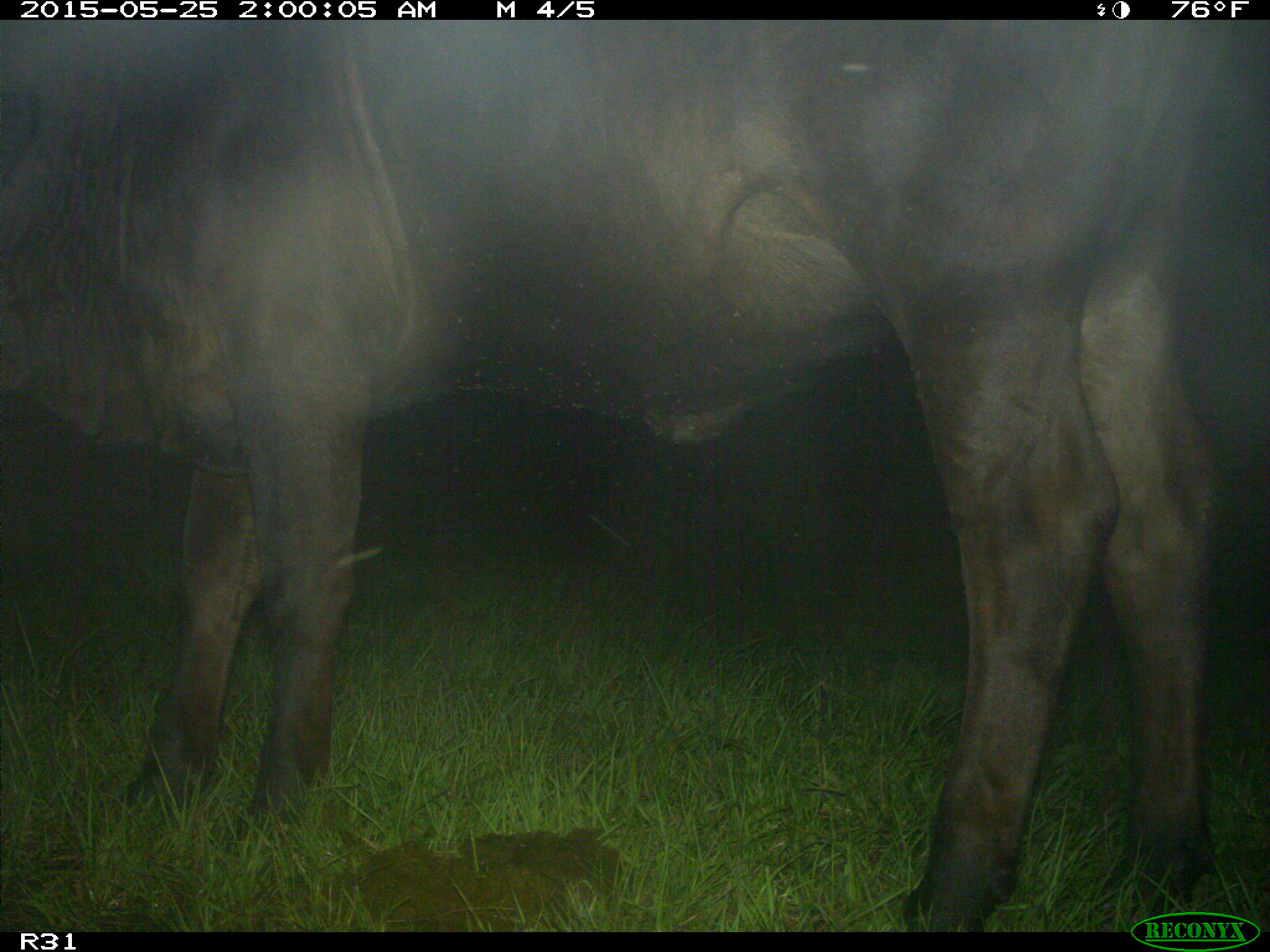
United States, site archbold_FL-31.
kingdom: Animalia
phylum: Chordata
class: Mammalia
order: Artiodactyla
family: Bovidae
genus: Bos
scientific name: Bos taurus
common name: domestic cow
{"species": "Bos taurus (domestic cow)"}